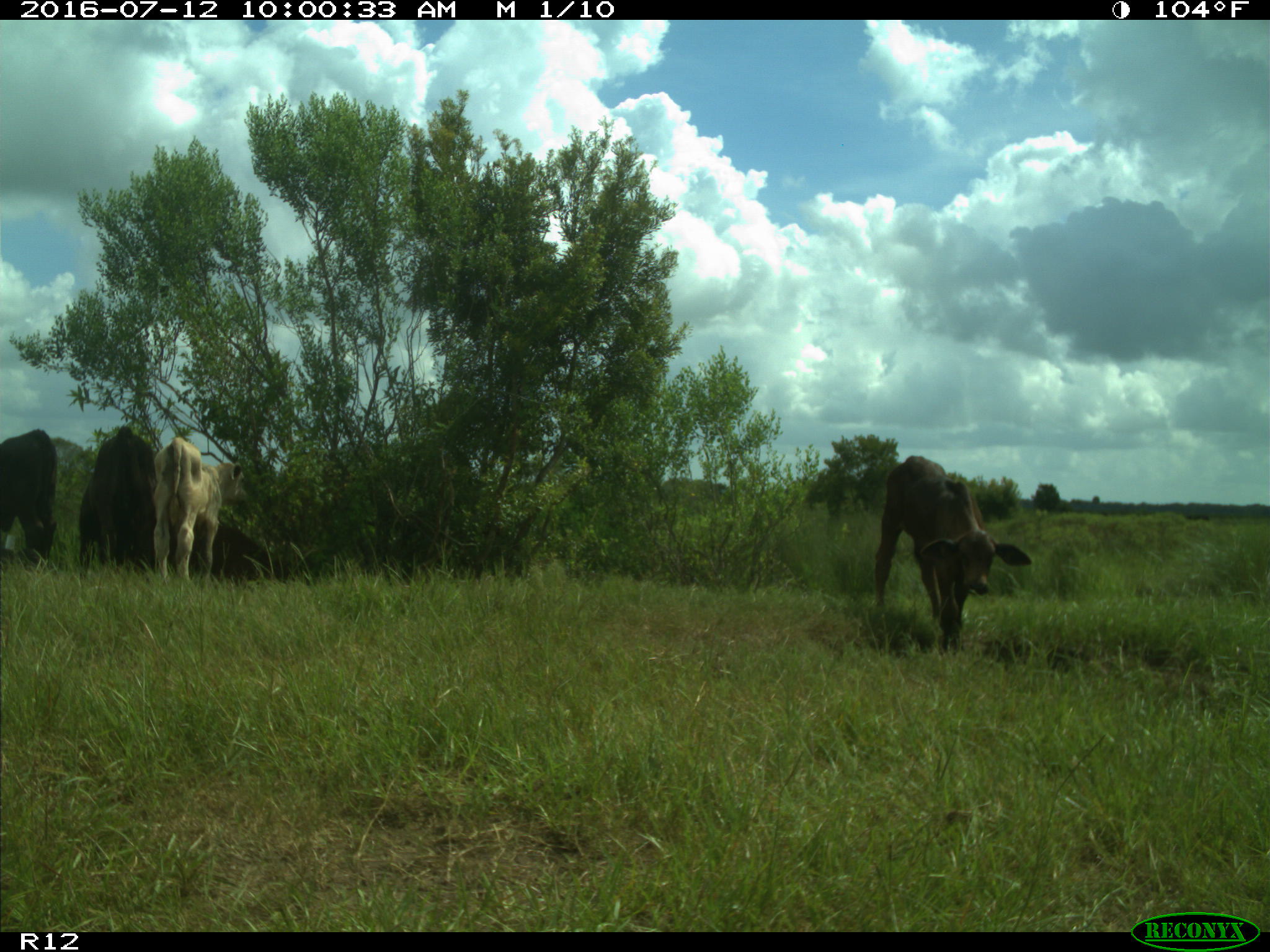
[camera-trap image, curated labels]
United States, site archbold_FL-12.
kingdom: Animalia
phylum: Chordata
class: Mammalia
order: Artiodactyla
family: Bovidae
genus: Bos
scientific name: Bos taurus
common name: domestic cow